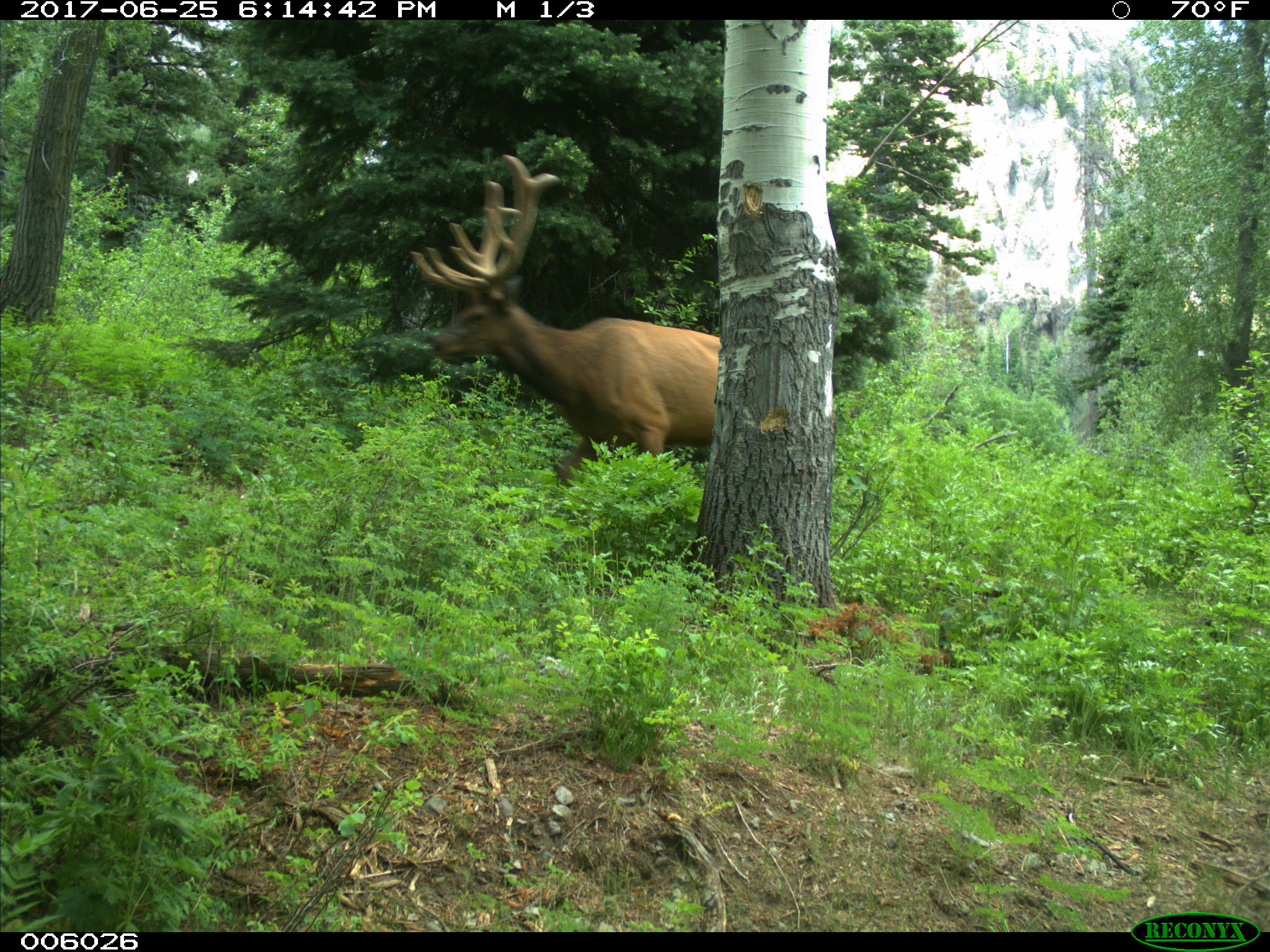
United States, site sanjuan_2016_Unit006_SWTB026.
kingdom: Animalia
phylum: Chordata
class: Mammalia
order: Artiodactyla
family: Cervidae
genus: Cervus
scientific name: Cervus elaphus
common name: red deer